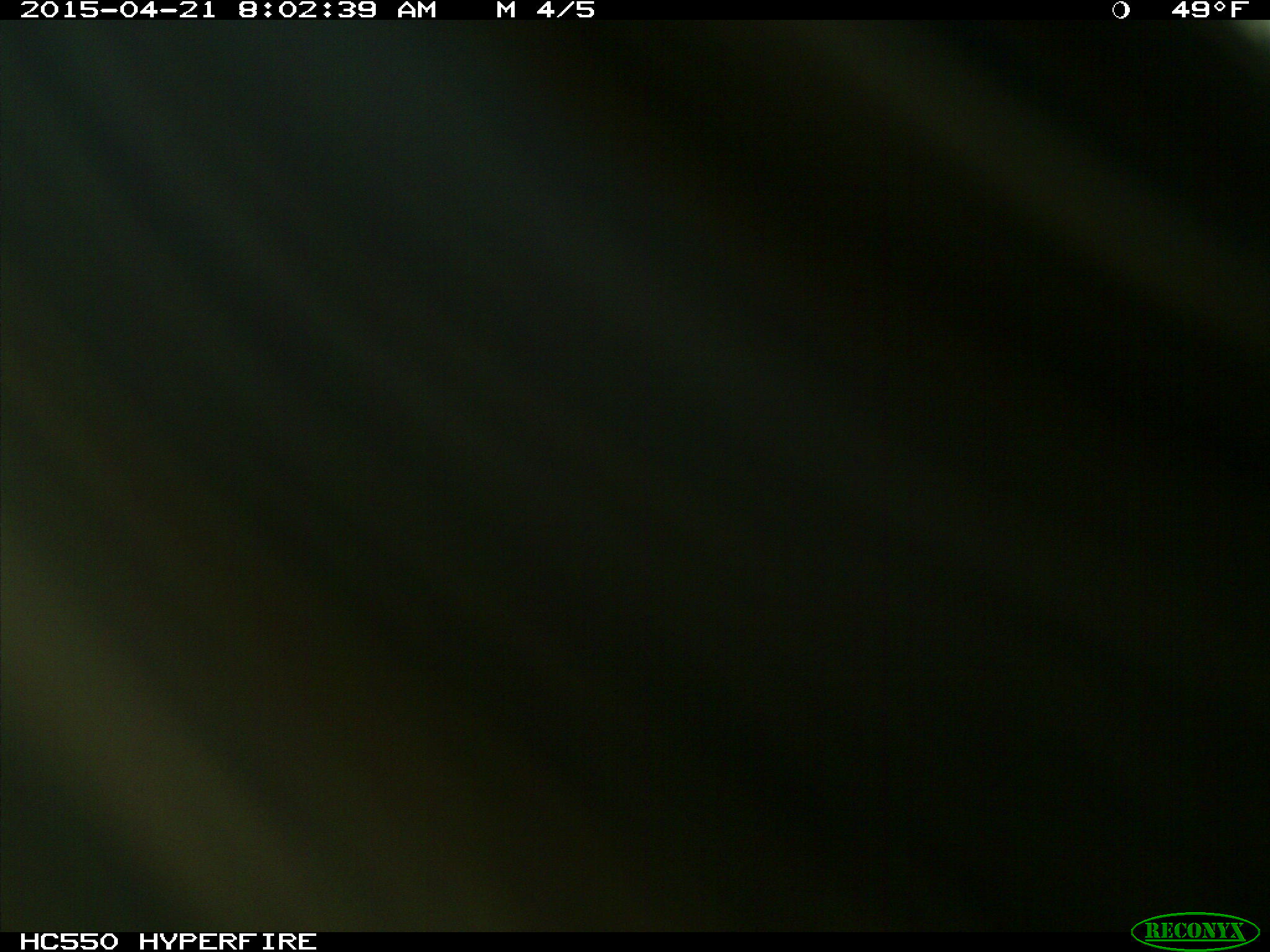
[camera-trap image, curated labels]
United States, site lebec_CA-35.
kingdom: Animalia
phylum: Chordata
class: Mammalia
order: Artiodactyla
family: Cervidae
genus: Cervus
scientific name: Cervus canadensis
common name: elk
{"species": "Cervus canadensis (elk)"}